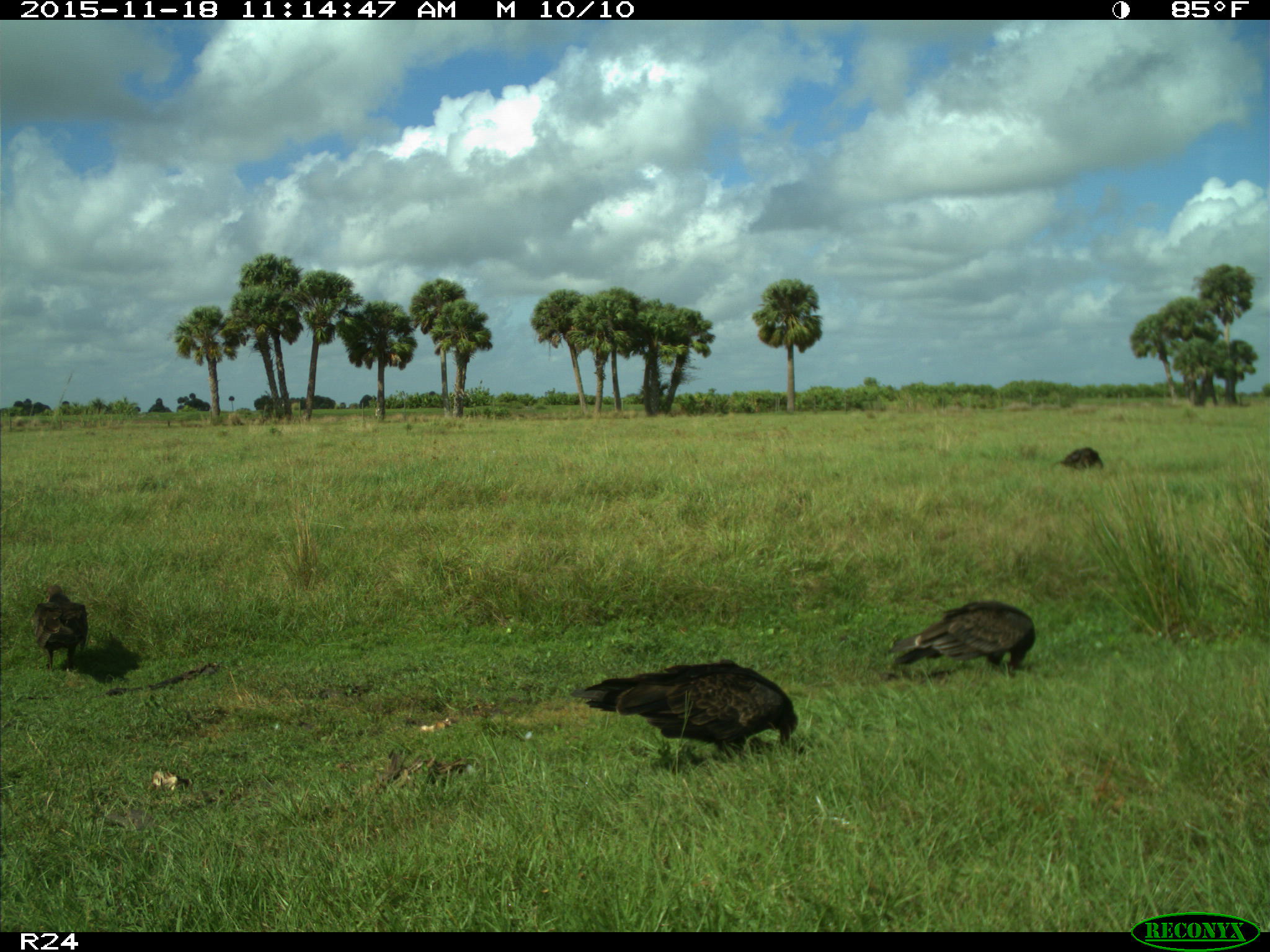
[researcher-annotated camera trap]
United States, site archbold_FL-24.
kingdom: Animalia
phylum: Chordata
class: Aves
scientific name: Aves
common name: birds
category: unidentified bird